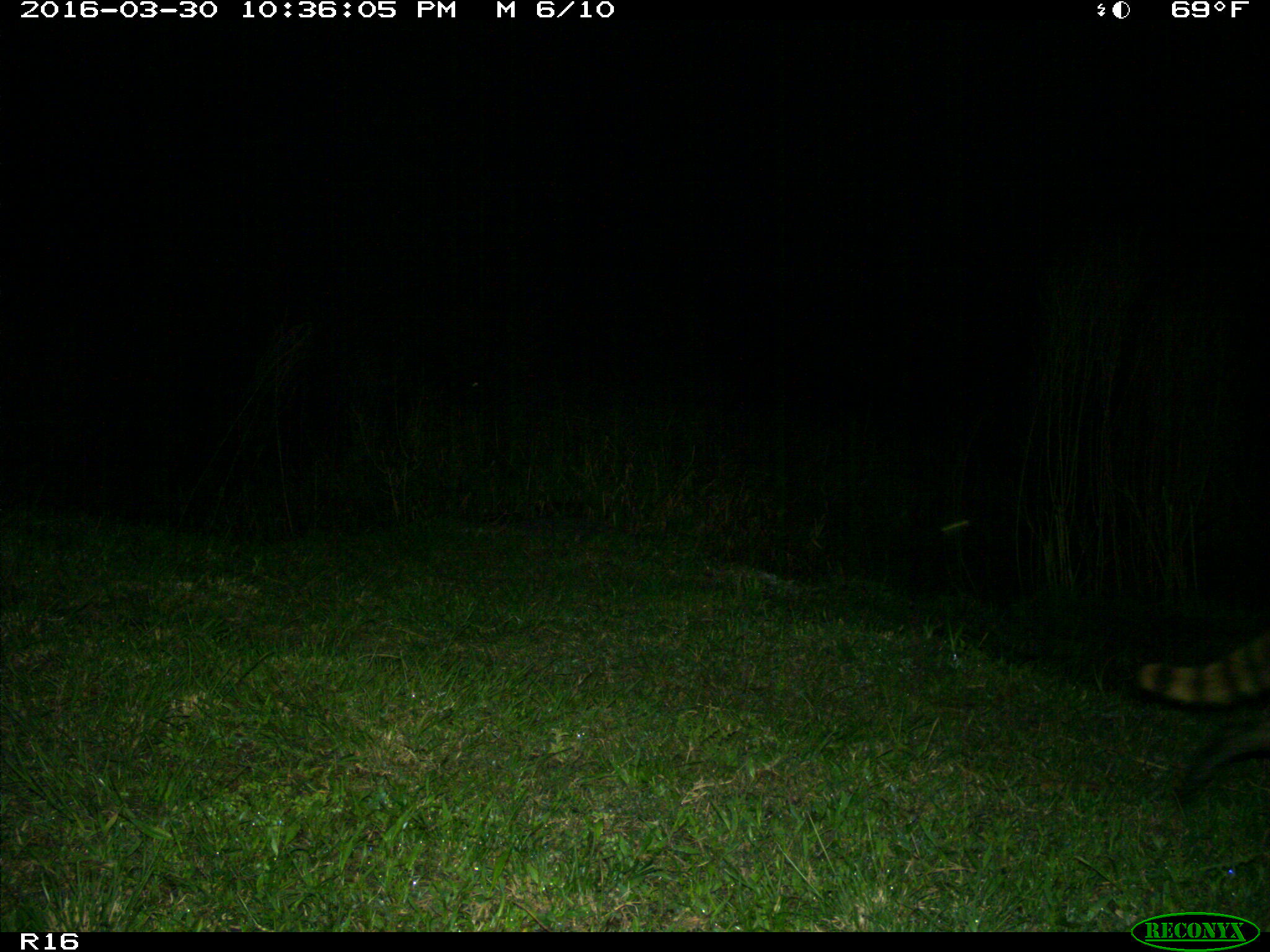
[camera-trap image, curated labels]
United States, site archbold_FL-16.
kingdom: Animalia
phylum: Chordata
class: Mammalia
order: Carnivora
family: Procyonidae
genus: Procyon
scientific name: Procyon lotor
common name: common raccoon